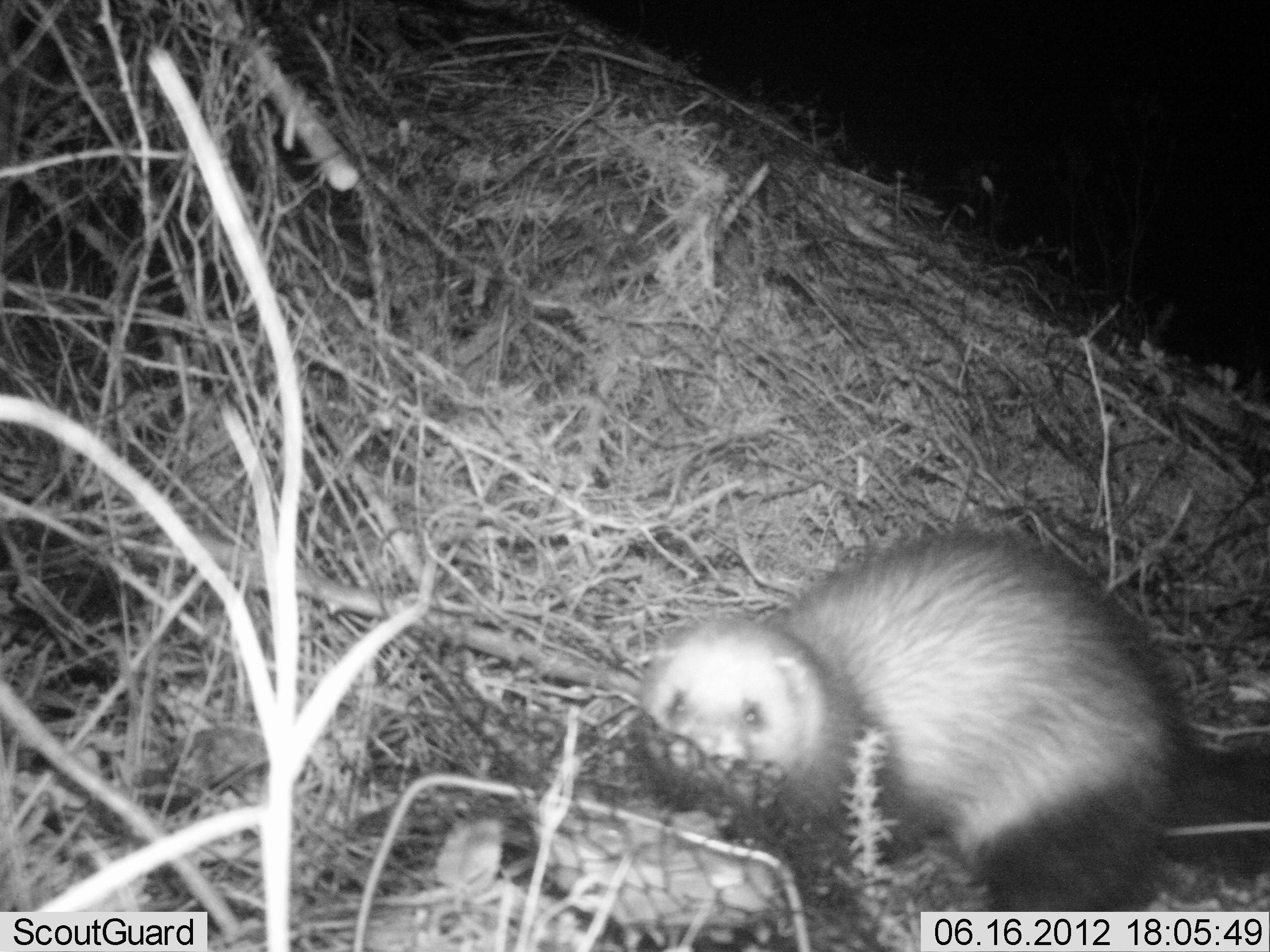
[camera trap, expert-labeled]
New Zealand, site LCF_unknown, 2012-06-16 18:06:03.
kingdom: Animalia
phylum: Chordata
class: Mammalia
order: Carnivora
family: Mustelidae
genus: Mustela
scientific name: Mustela furo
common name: ferret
Ferret (Mustela furo).